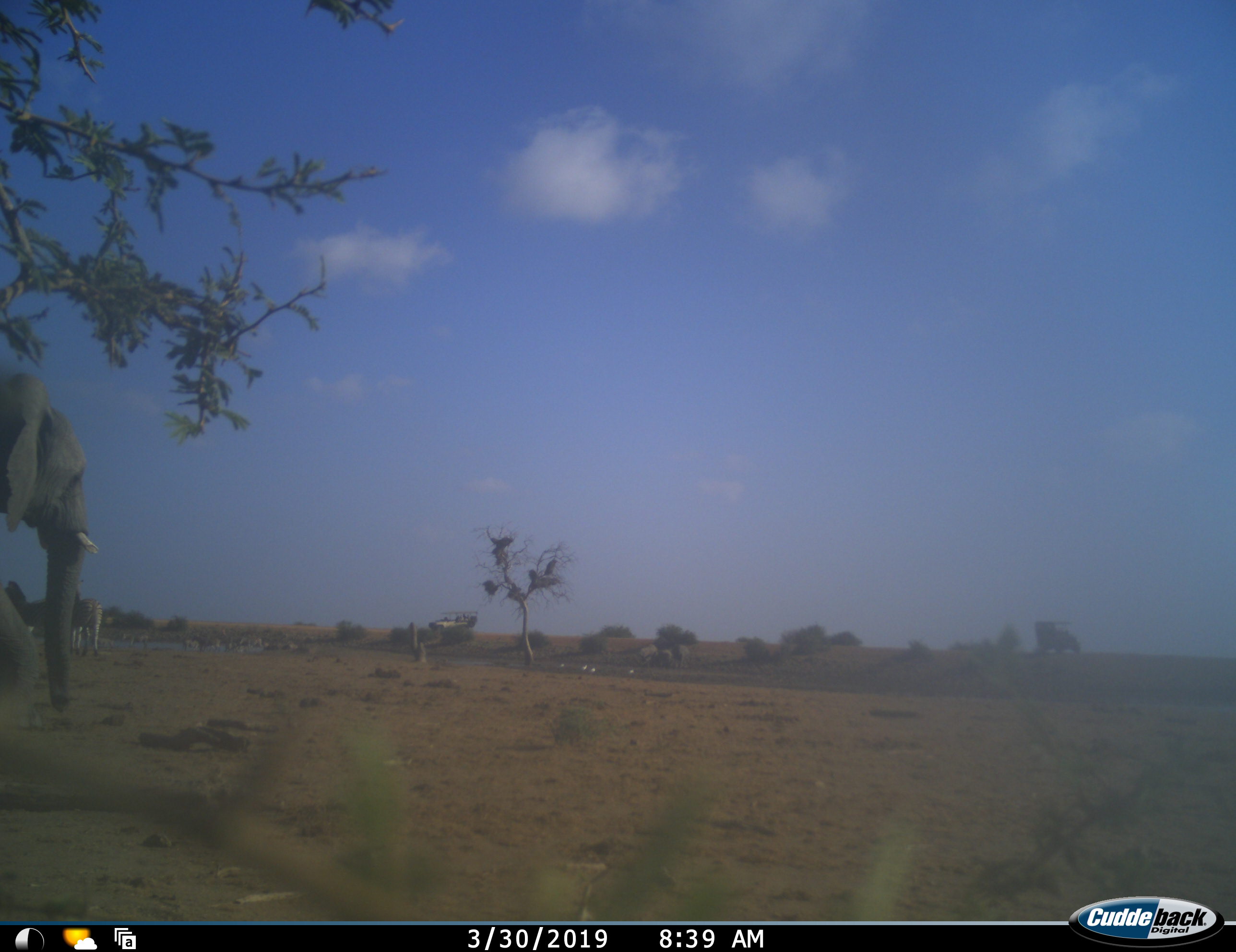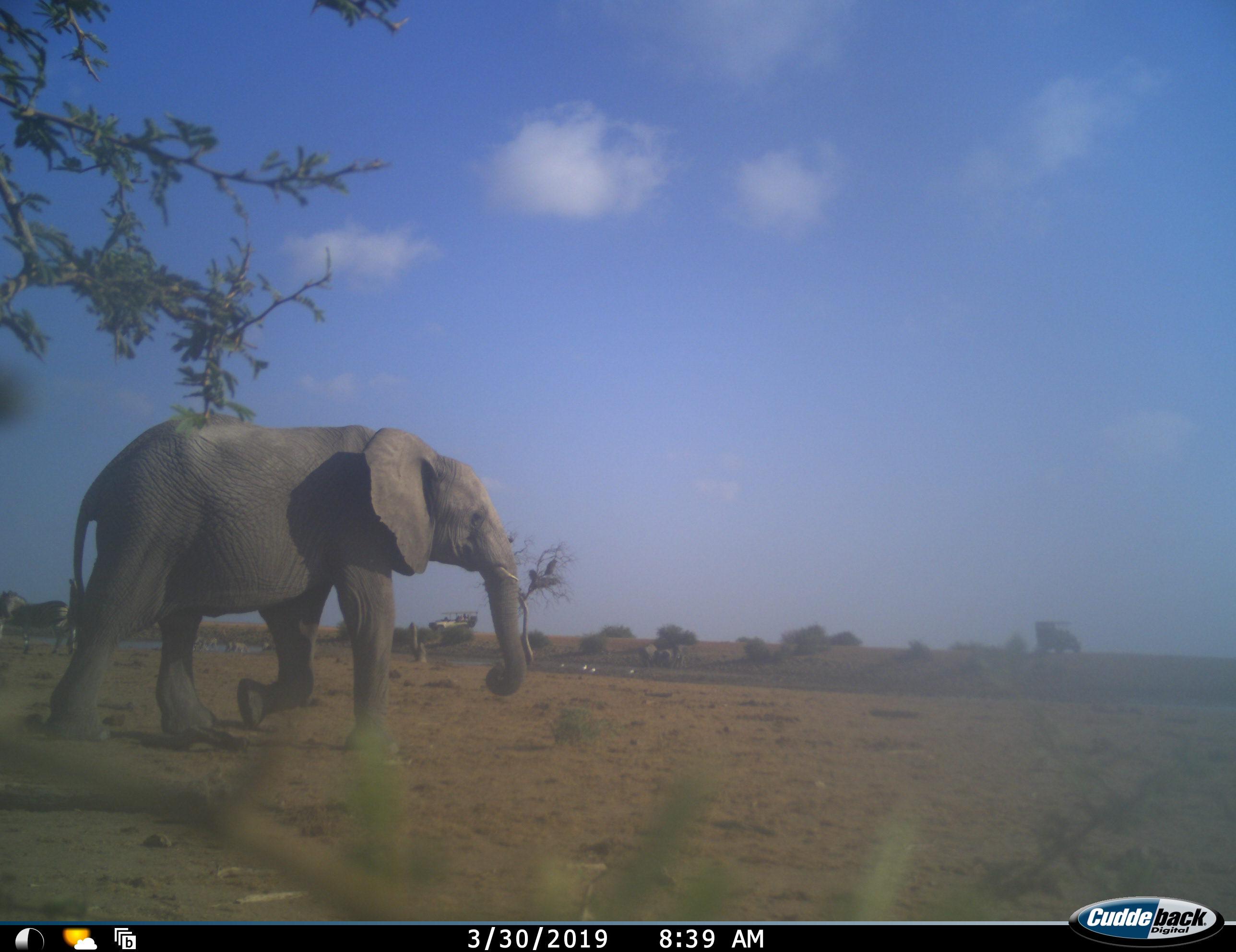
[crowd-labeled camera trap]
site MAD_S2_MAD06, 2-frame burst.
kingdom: Animalia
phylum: Chordata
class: Mammalia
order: Proboscidea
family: Elephantidae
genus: Loxodonta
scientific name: Loxodonta africana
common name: african bush elephant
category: elephant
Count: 1.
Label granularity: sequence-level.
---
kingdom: Animalia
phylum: Chordata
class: Mammalia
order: Perissodactyla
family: Equidae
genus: Equus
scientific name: Equus quagga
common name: plains zebra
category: zebraplains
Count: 3.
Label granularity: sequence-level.